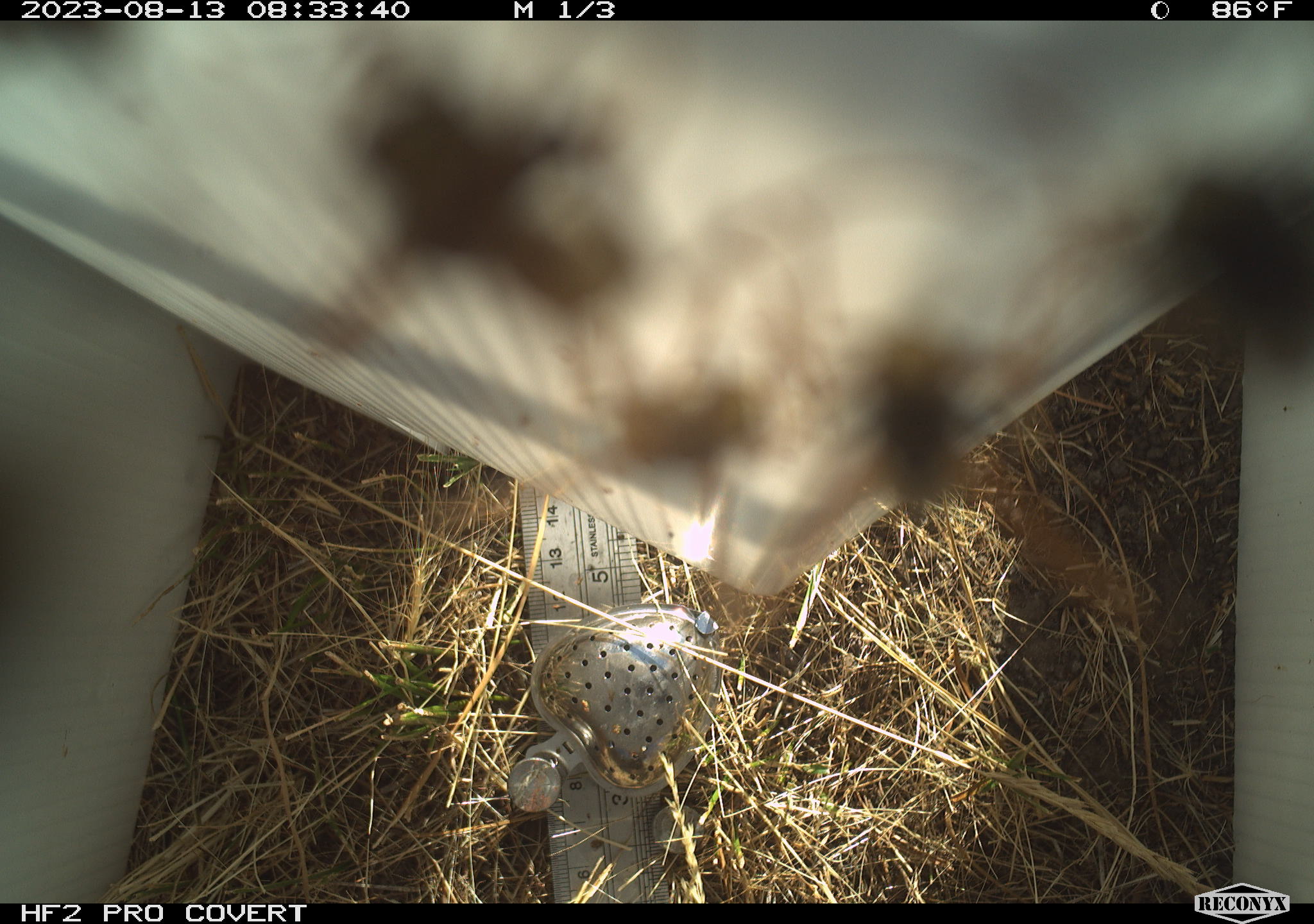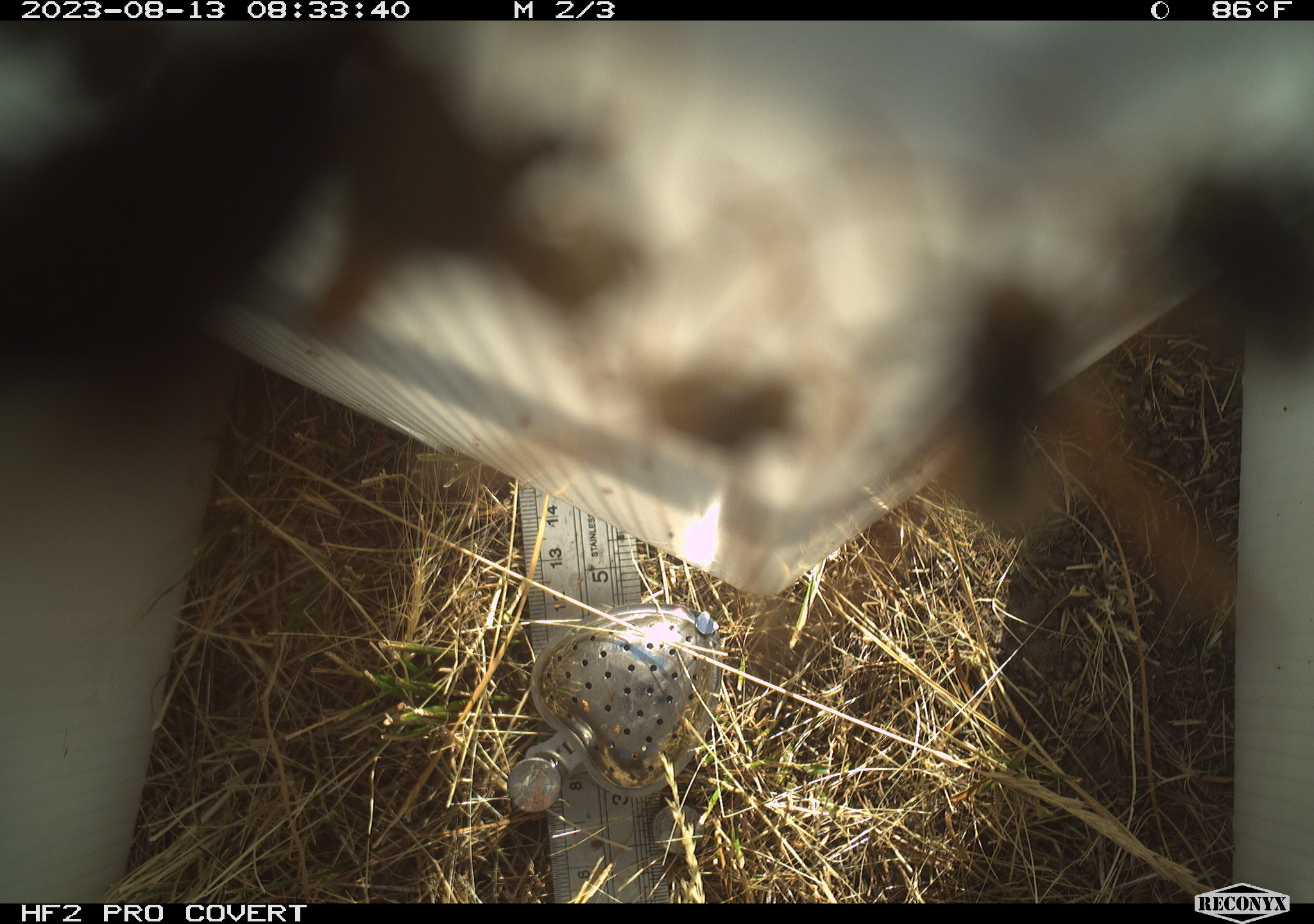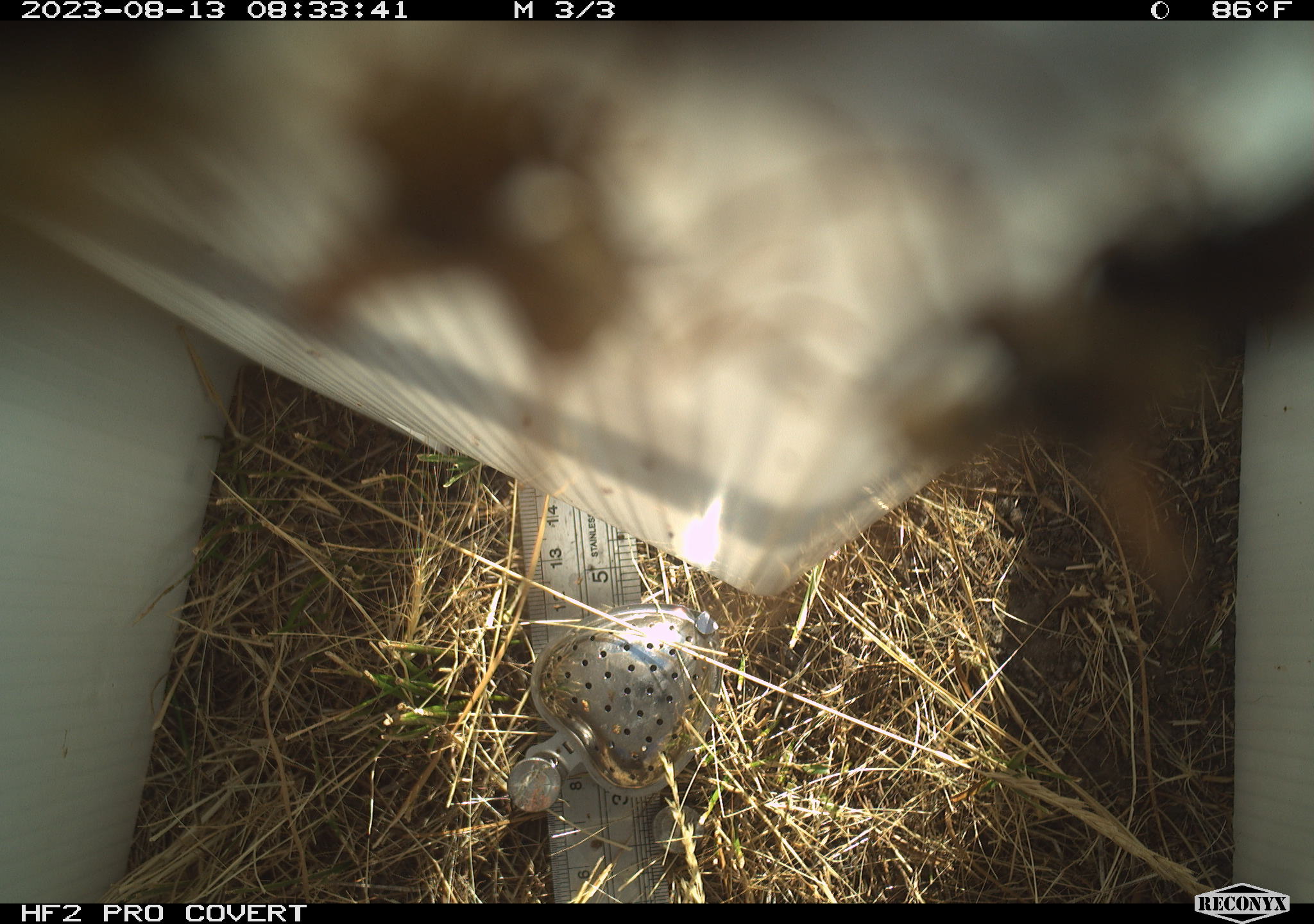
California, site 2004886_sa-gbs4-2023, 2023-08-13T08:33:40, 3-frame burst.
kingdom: Animalia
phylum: Arthropoda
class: Insecta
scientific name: Insecta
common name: insect